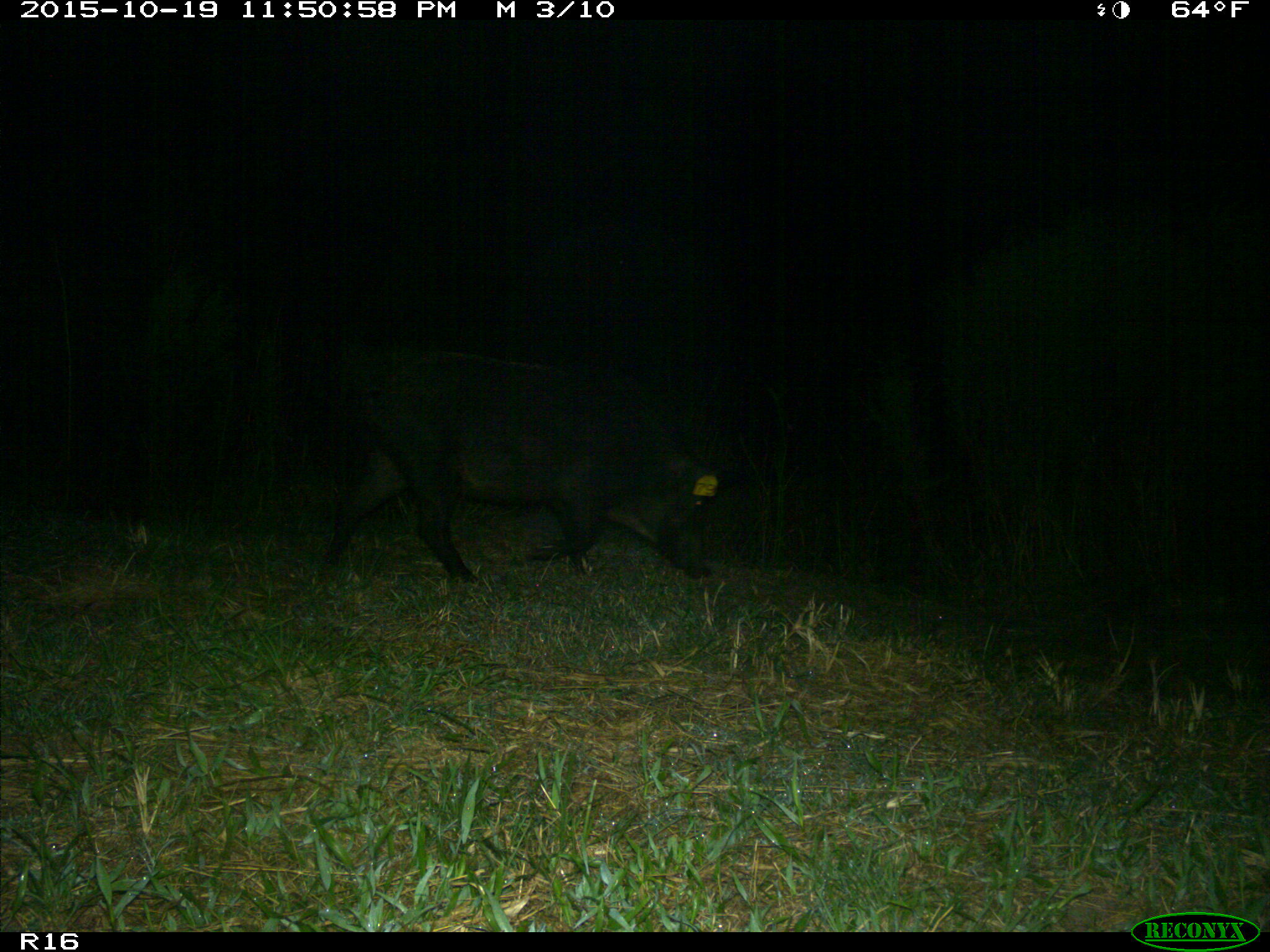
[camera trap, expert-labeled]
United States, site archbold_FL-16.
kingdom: Animalia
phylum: Chordata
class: Mammalia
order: Artiodactyla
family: Suidae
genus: Sus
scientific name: Sus scrofa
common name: wild boar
Sus scrofa (wild boar).